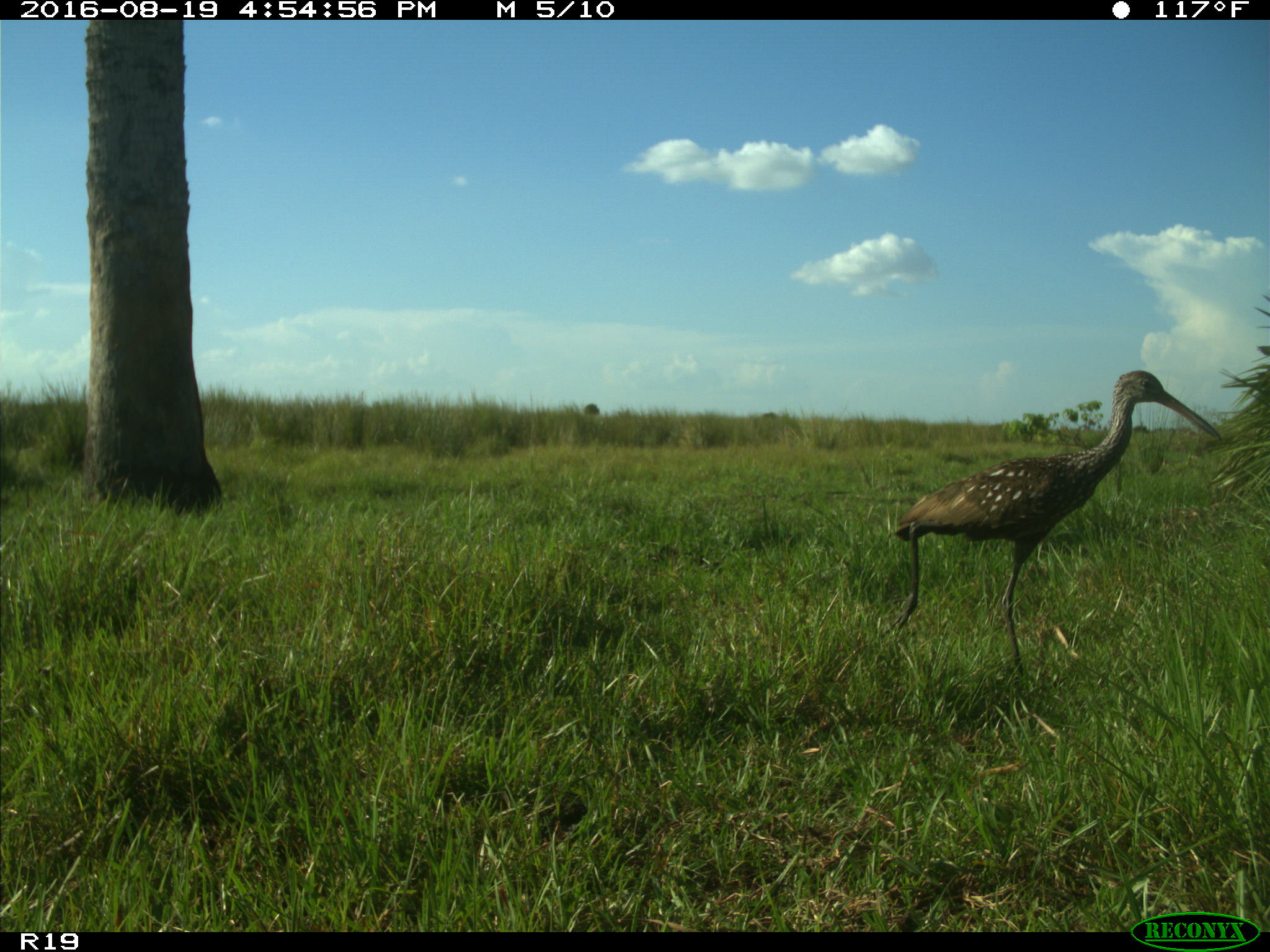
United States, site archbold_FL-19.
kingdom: Animalia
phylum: Chordata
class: Aves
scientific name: Aves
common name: birds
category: unidentified bird